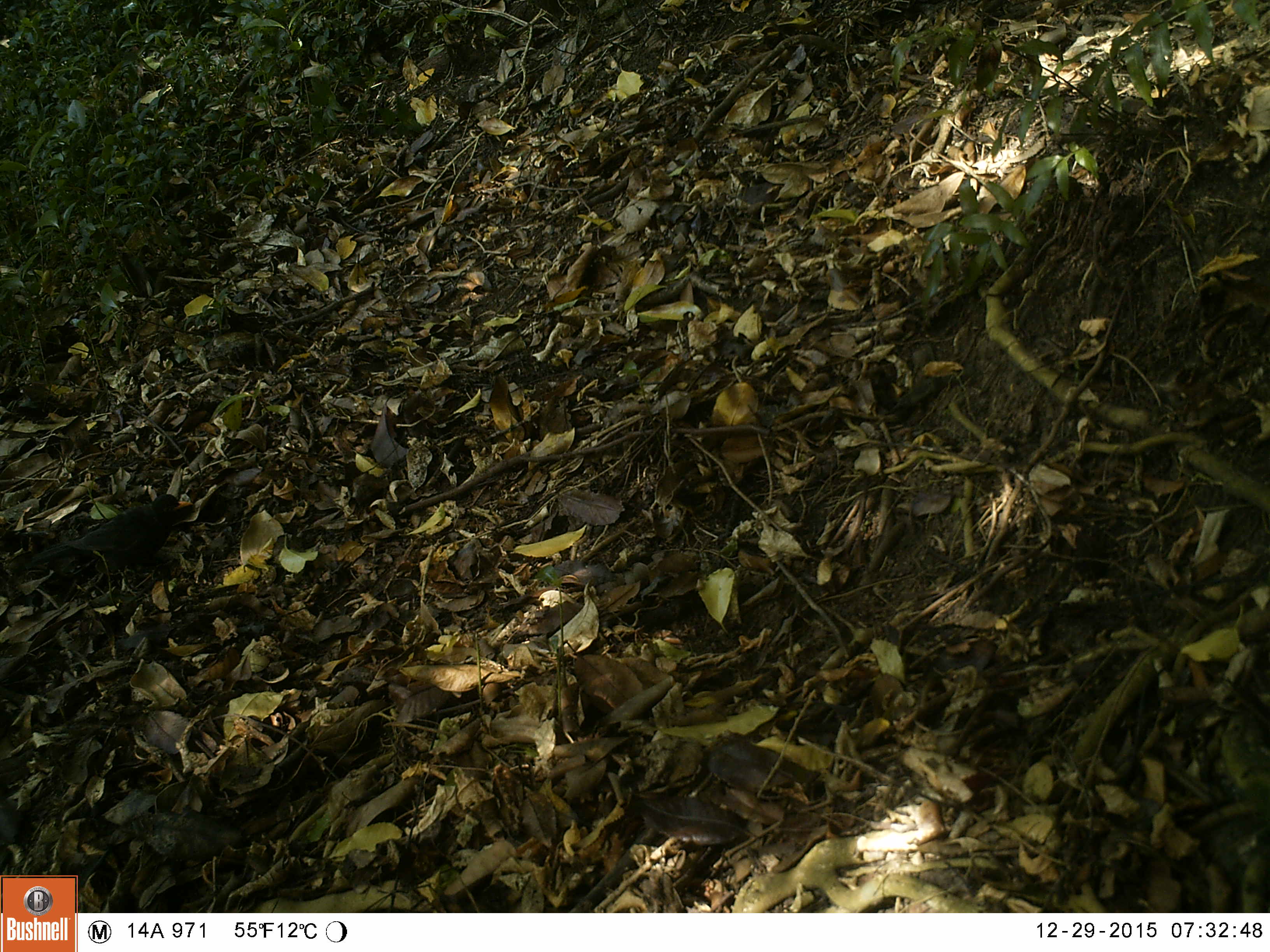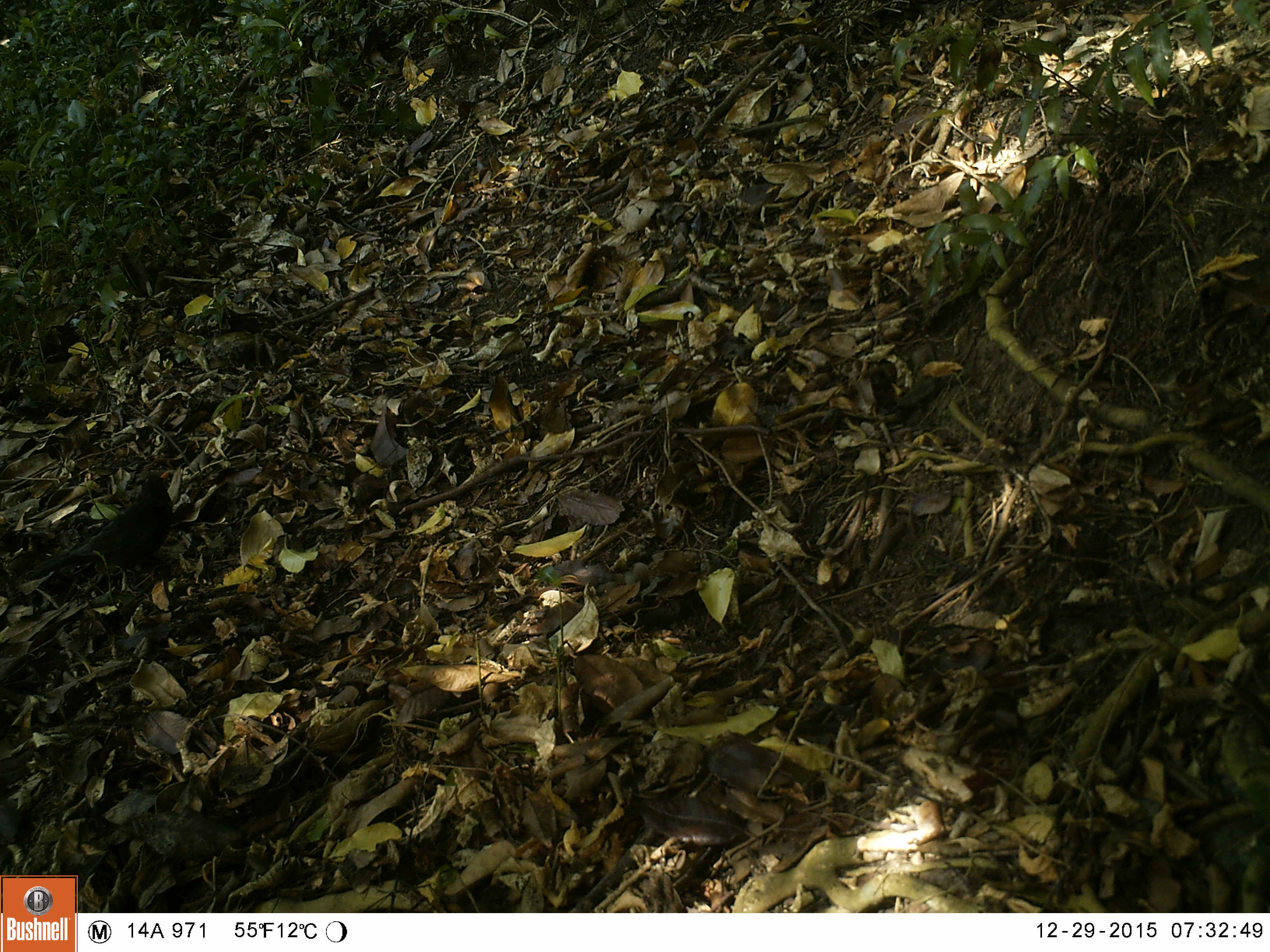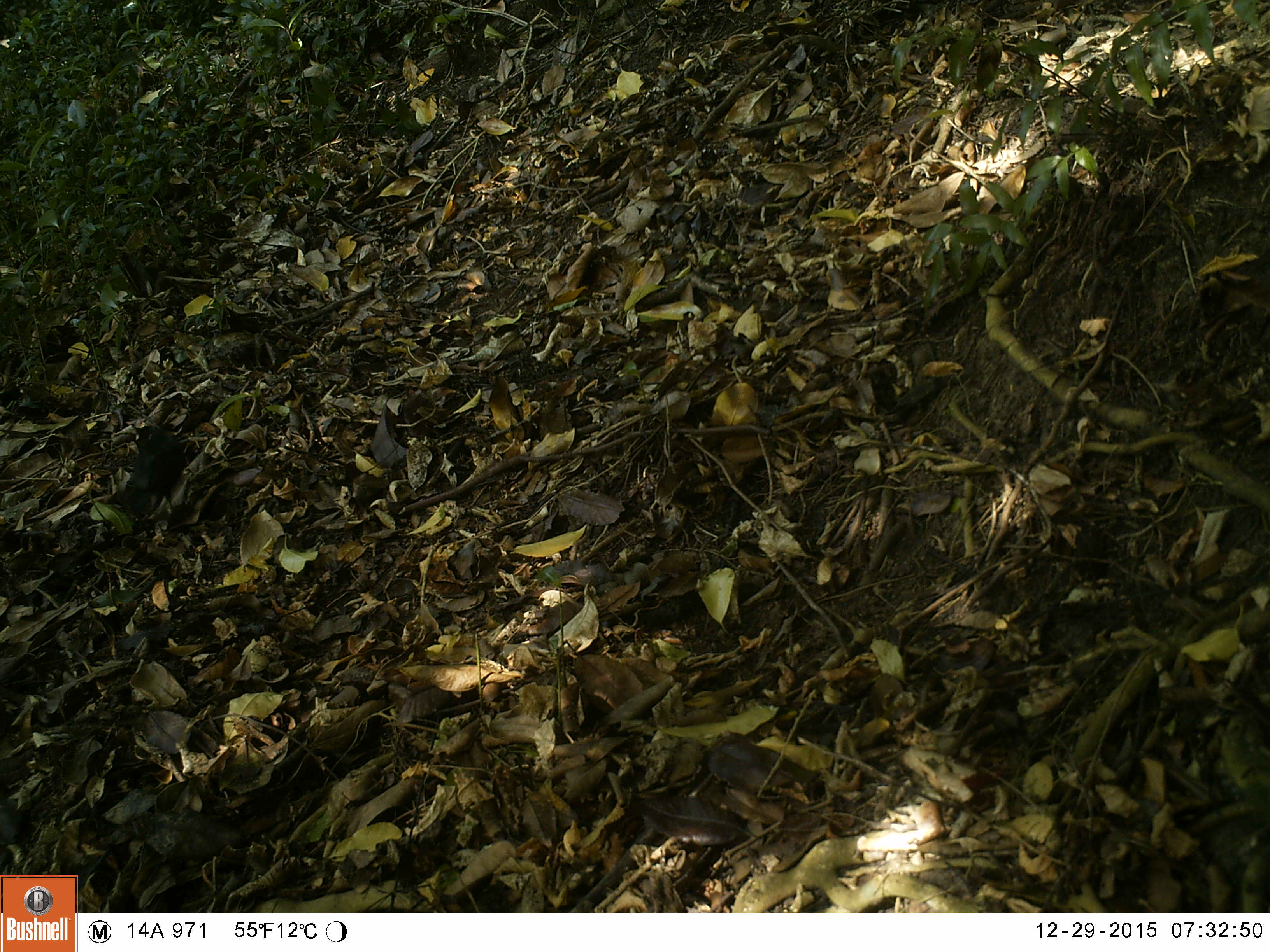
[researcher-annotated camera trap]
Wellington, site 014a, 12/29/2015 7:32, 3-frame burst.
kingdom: Animalia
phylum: Chordata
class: Aves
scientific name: Aves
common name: bird